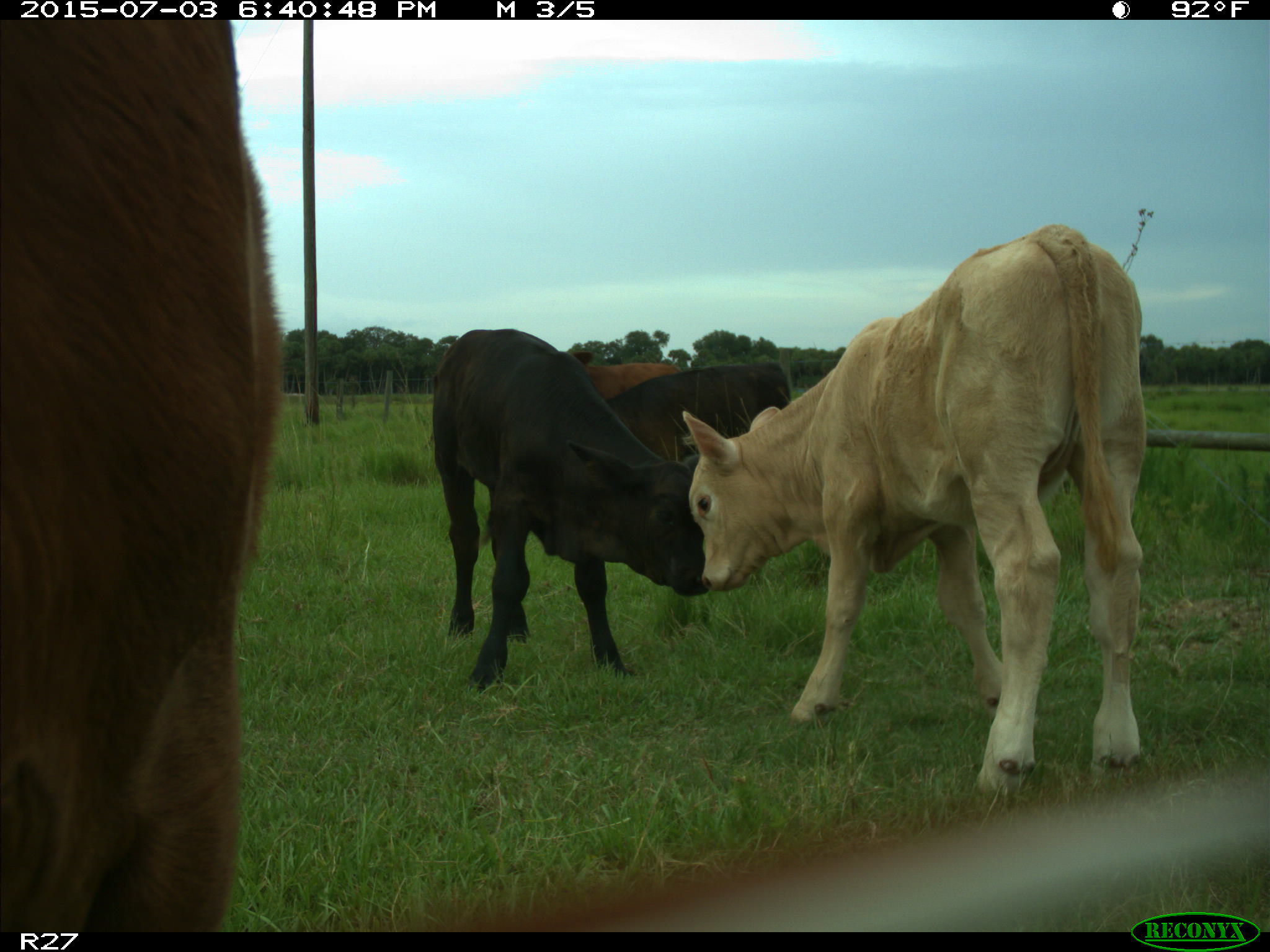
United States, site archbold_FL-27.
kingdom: Animalia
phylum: Chordata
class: Mammalia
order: Artiodactyla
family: Bovidae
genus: Bos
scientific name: Bos taurus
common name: domestic cow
Bos taurus (domestic cow).